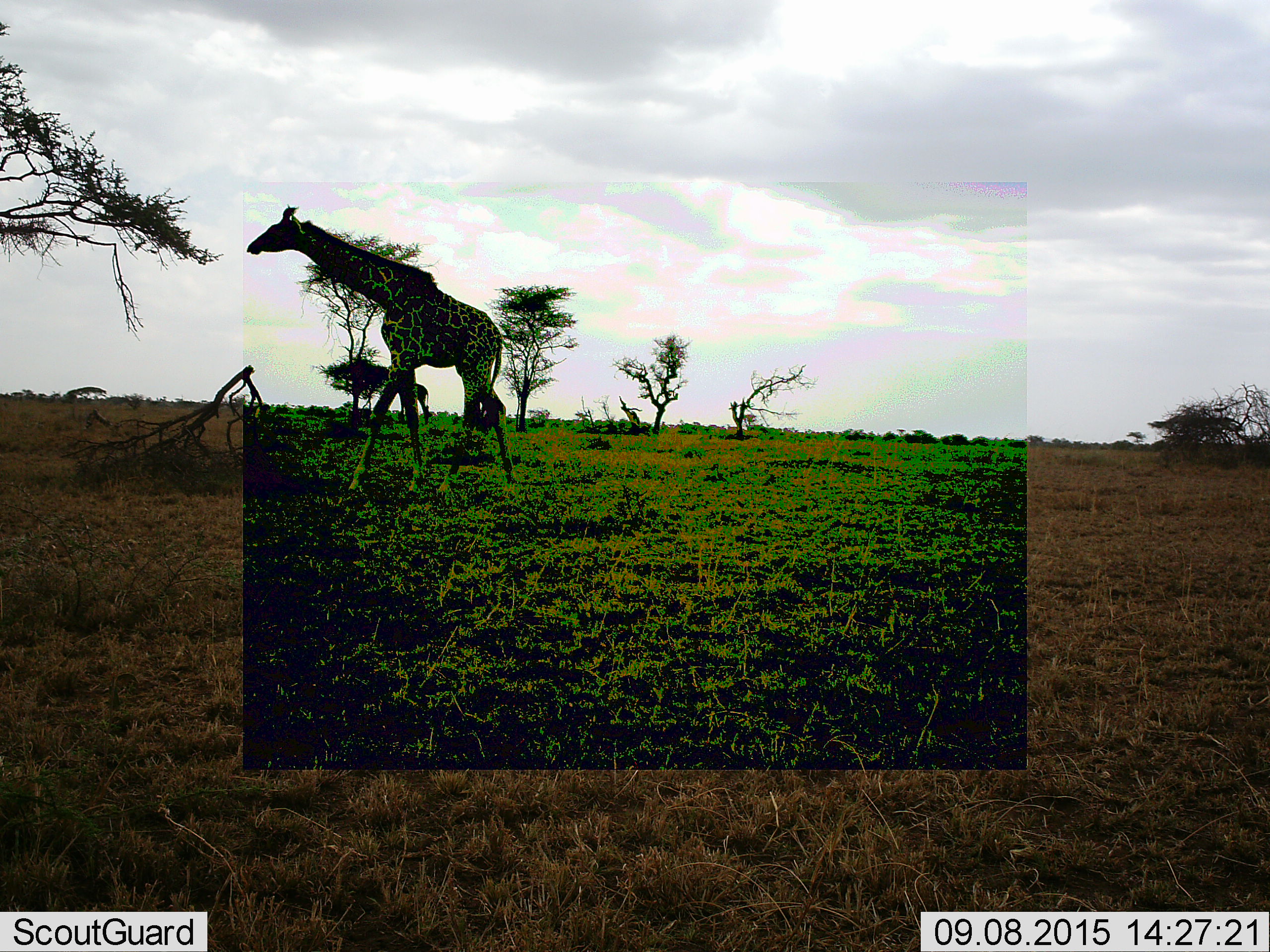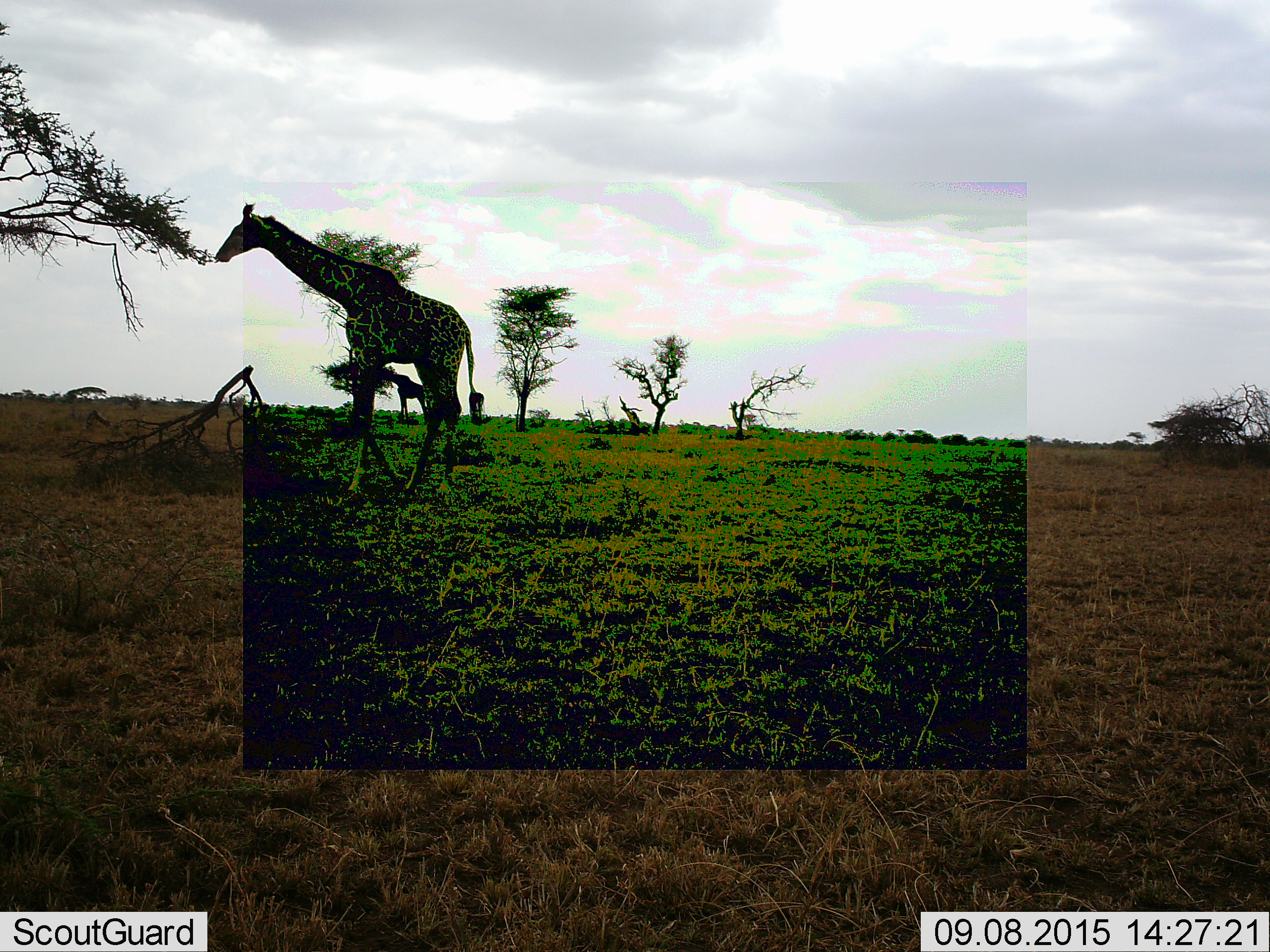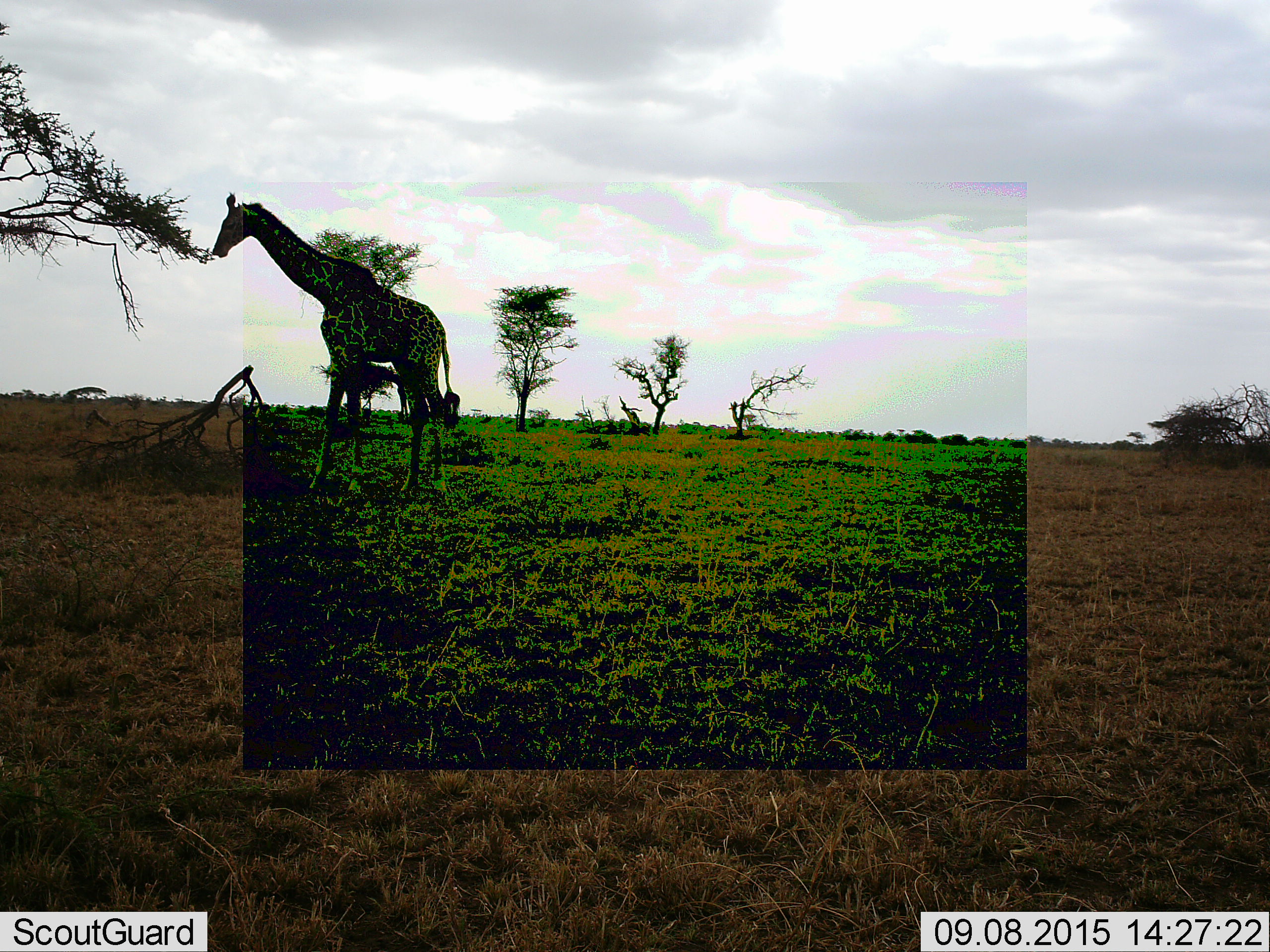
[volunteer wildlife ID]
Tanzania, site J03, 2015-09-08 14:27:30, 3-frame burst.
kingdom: Animalia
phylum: Chordata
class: Mammalia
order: Artiodactyla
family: Giraffidae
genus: Giraffa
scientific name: Giraffa camelopardalis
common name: giraffe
Giraffe (Giraffa camelopardalis), count 2. Behavior (volunteer vote fractions): standing 50%, resting 0%, moving 80%, interacting 0%. Young present (vote fraction): 0%. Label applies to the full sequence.